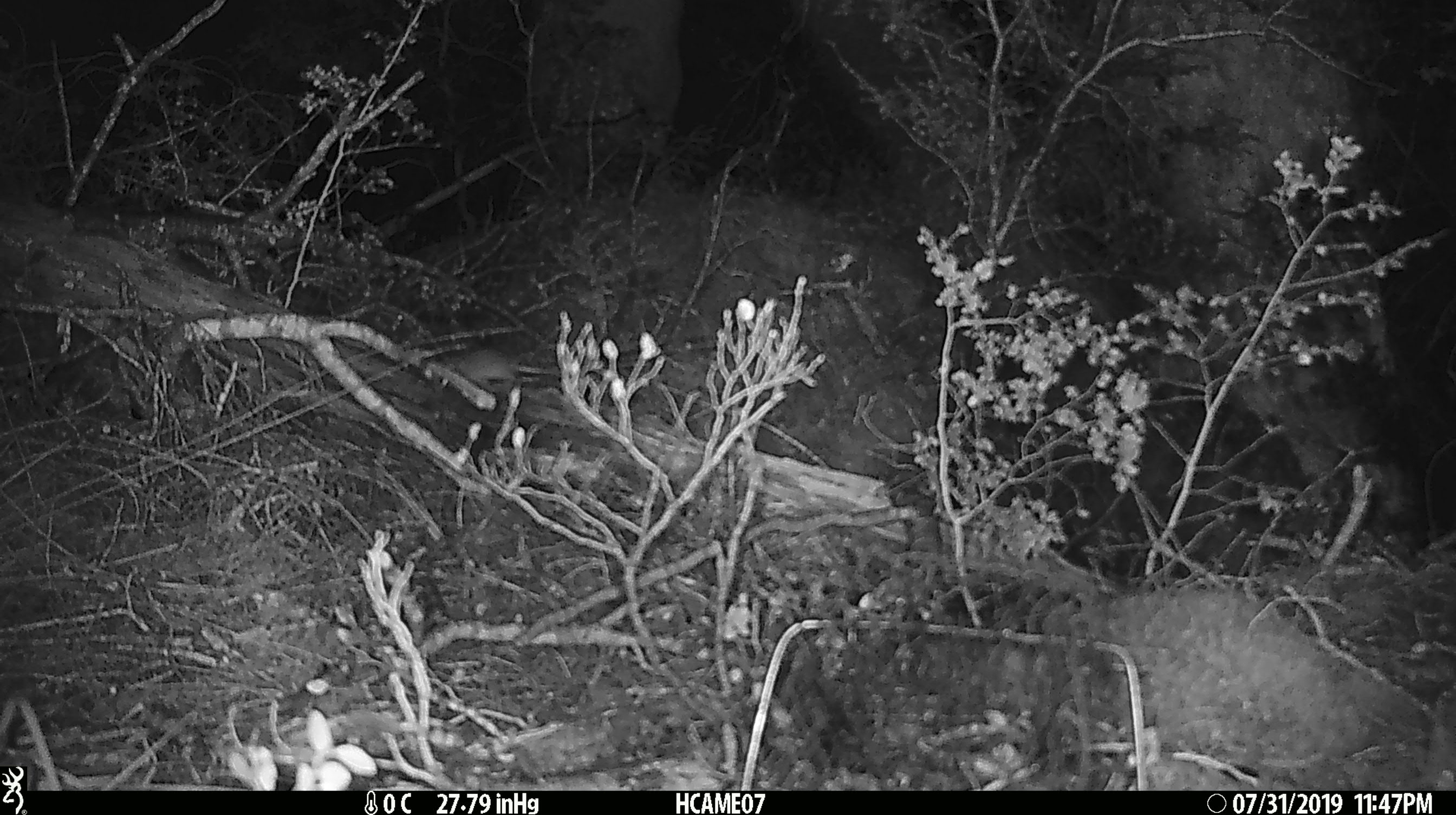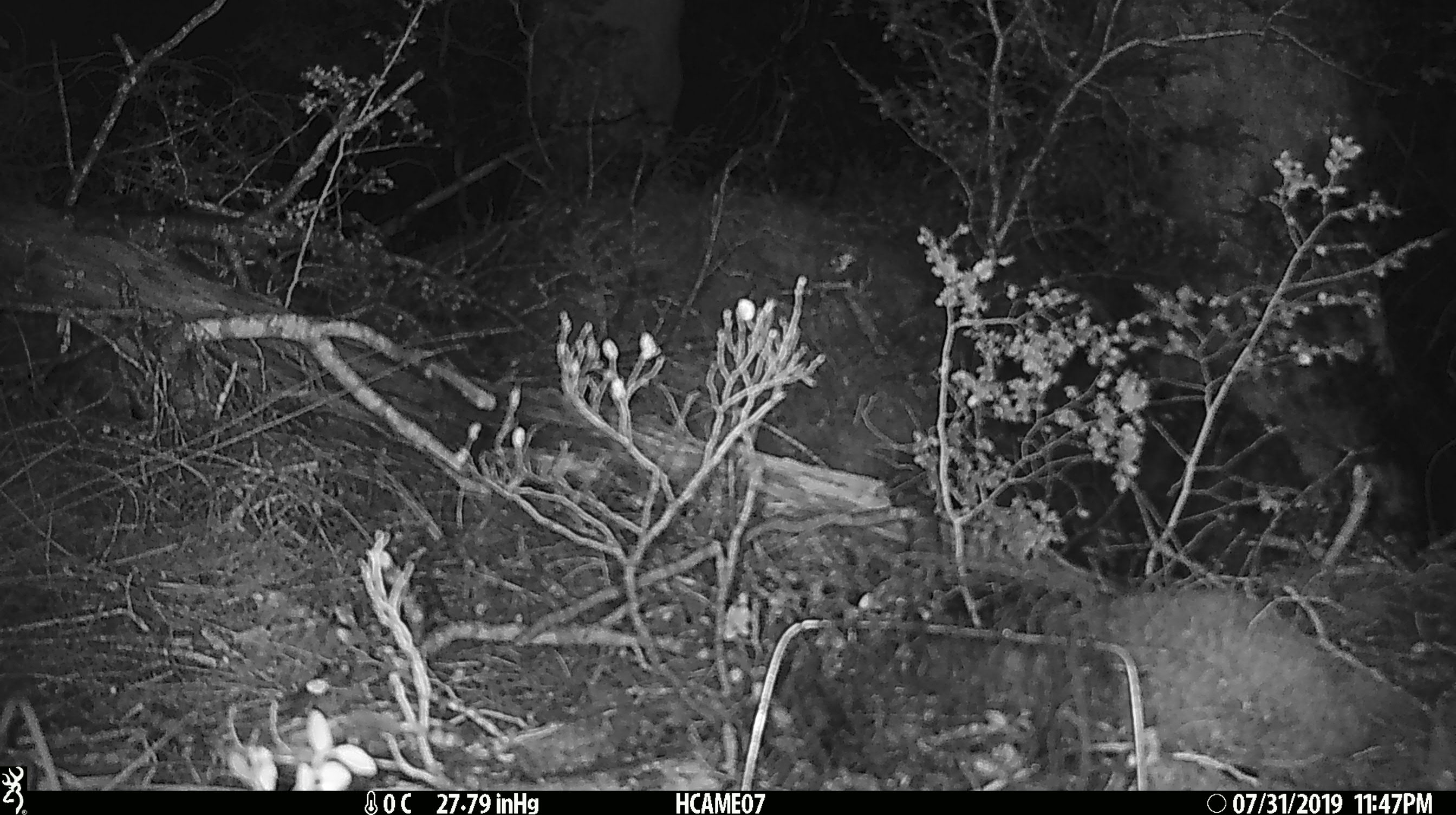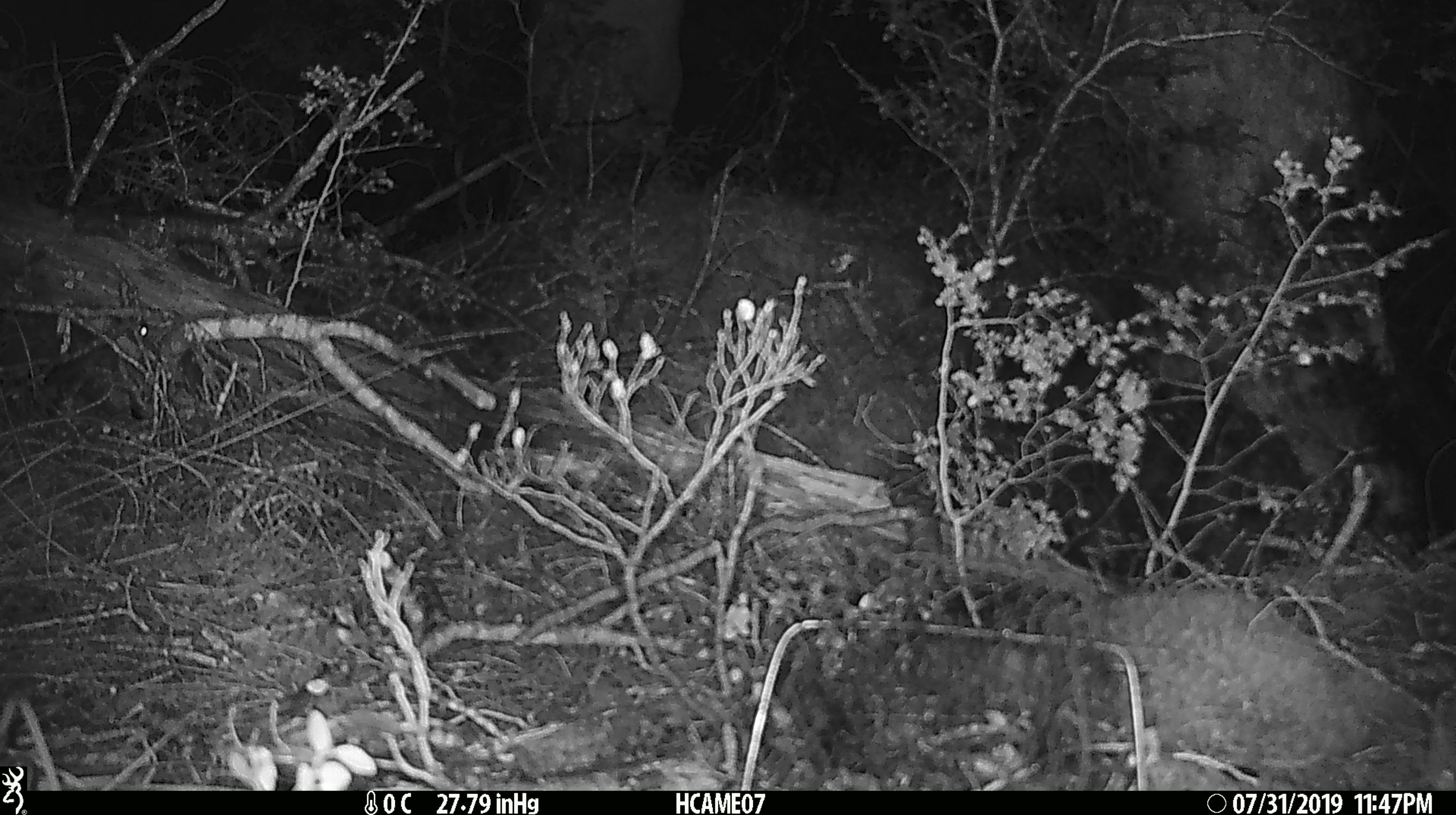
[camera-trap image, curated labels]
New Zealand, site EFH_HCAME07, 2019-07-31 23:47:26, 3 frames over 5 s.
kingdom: Animalia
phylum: Chordata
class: Mammalia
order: Rodentia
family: Muridae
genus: Mus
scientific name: Mus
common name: mouse